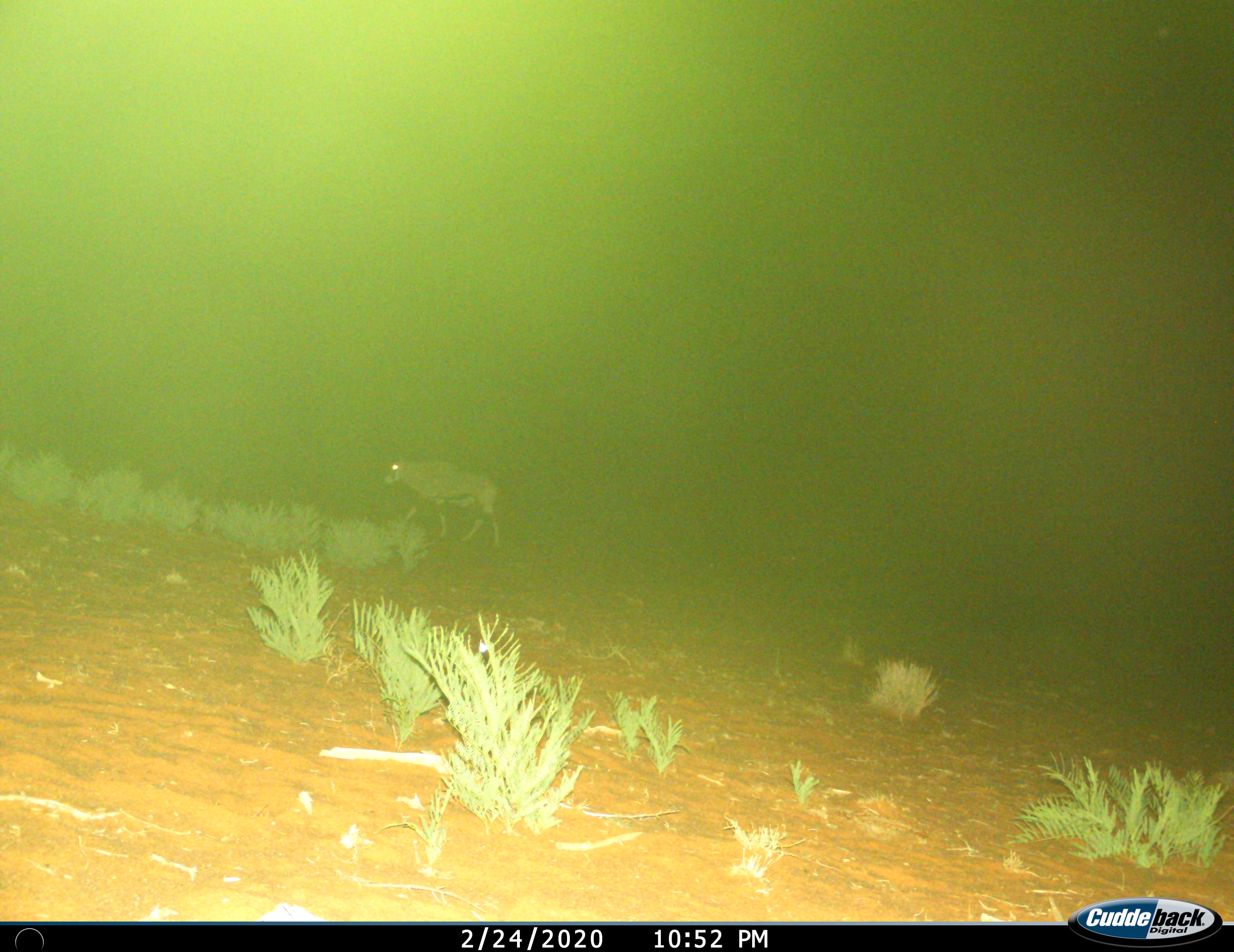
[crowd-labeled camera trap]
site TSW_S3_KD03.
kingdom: Animalia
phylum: Chordata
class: Mammalia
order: Artiodactyla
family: Bovidae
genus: Oryx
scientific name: Oryx gazella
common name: gemsbok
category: oryx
Oryx (gemsbok) (Oryx gazella), count 1. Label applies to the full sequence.